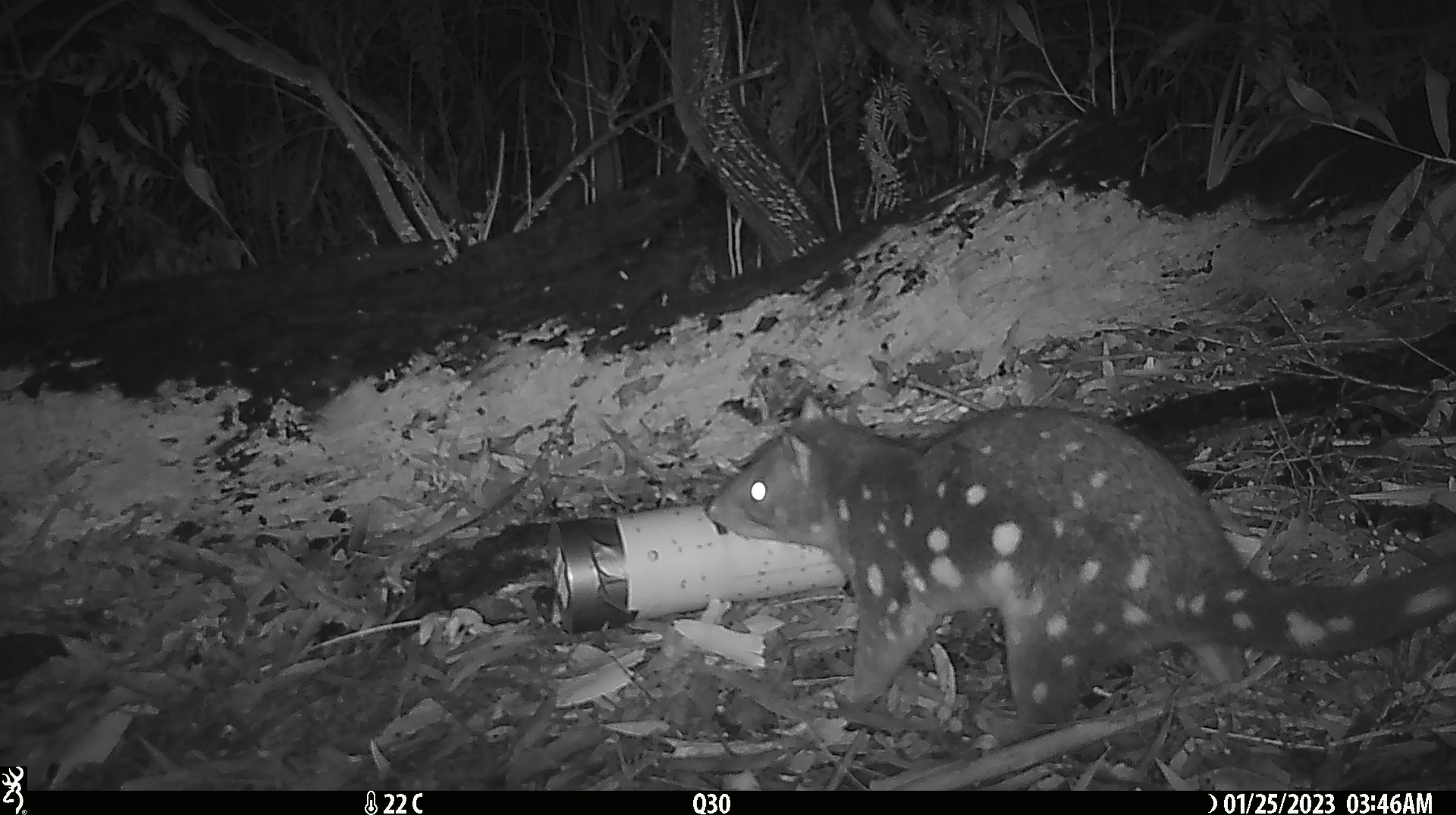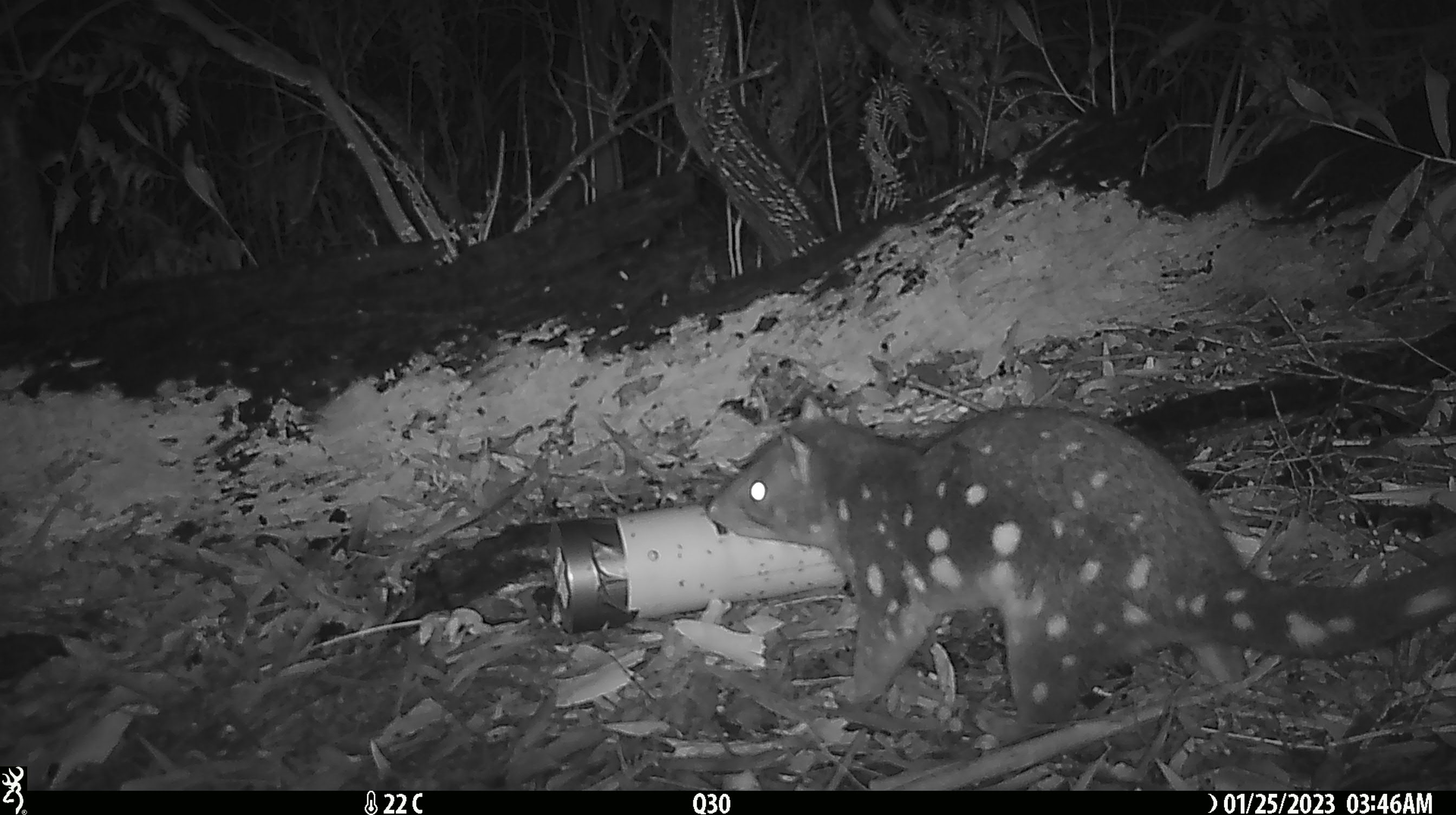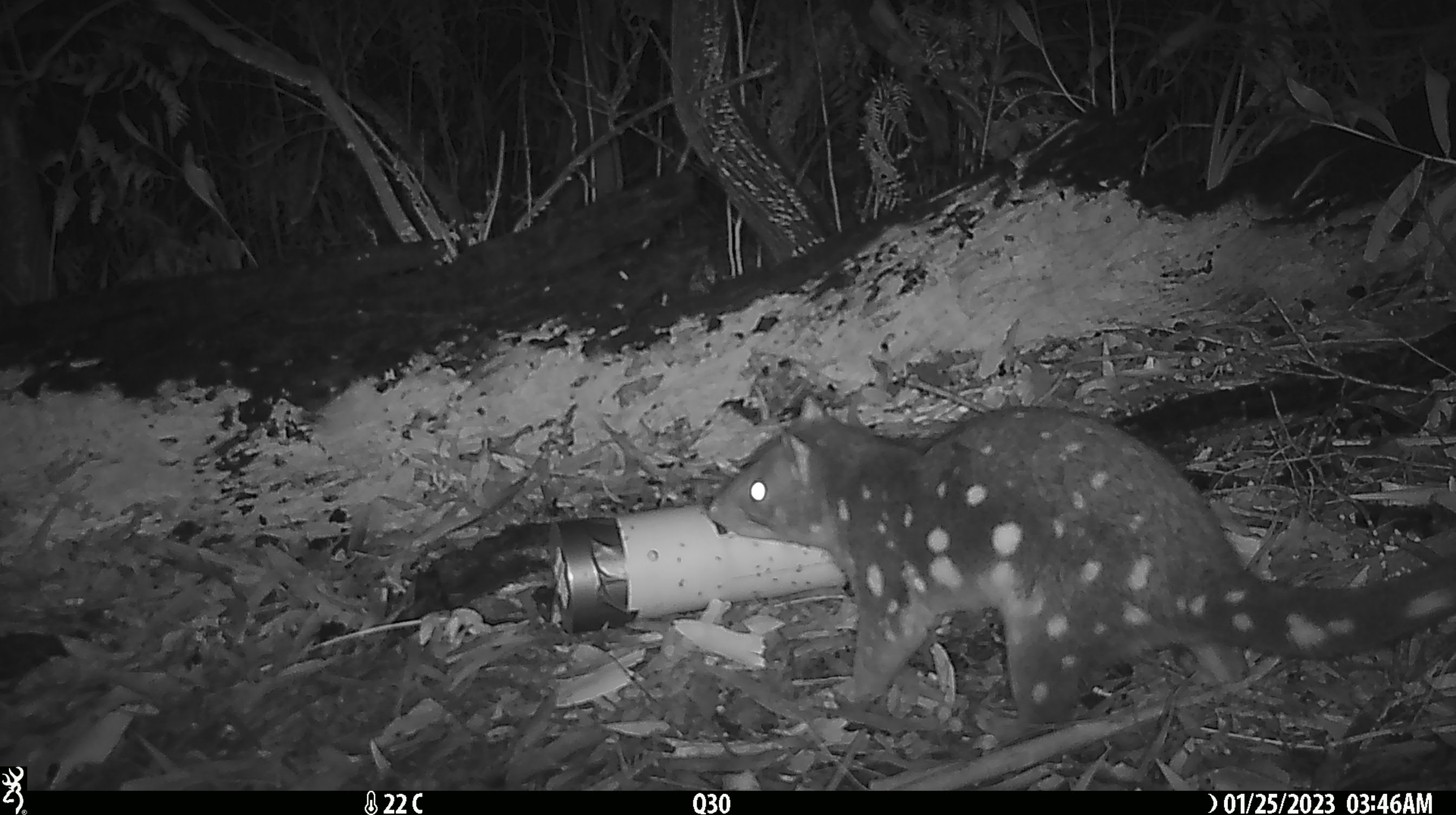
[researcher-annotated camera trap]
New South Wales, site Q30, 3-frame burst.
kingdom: Animalia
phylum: Chordata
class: Mammalia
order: Dasyuromorphia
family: Dasyuridae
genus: Dasyurus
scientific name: Dasyurus maculatus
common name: spotted-tailed quoll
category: quoll